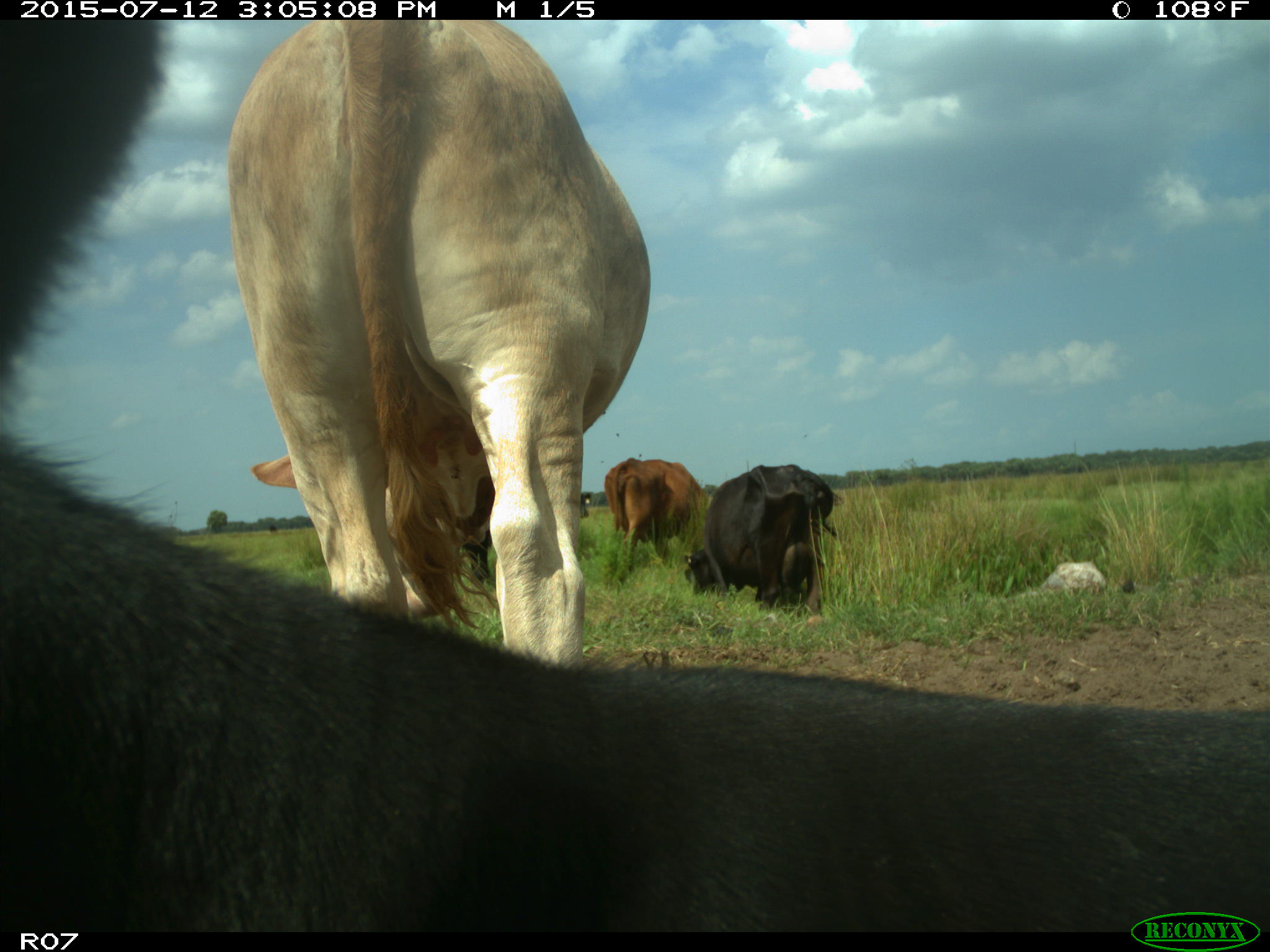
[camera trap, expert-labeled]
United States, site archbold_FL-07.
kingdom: Animalia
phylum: Chordata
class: Mammalia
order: Artiodactyla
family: Bovidae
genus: Bos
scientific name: Bos taurus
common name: domestic cow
Bos taurus (domestic cow).